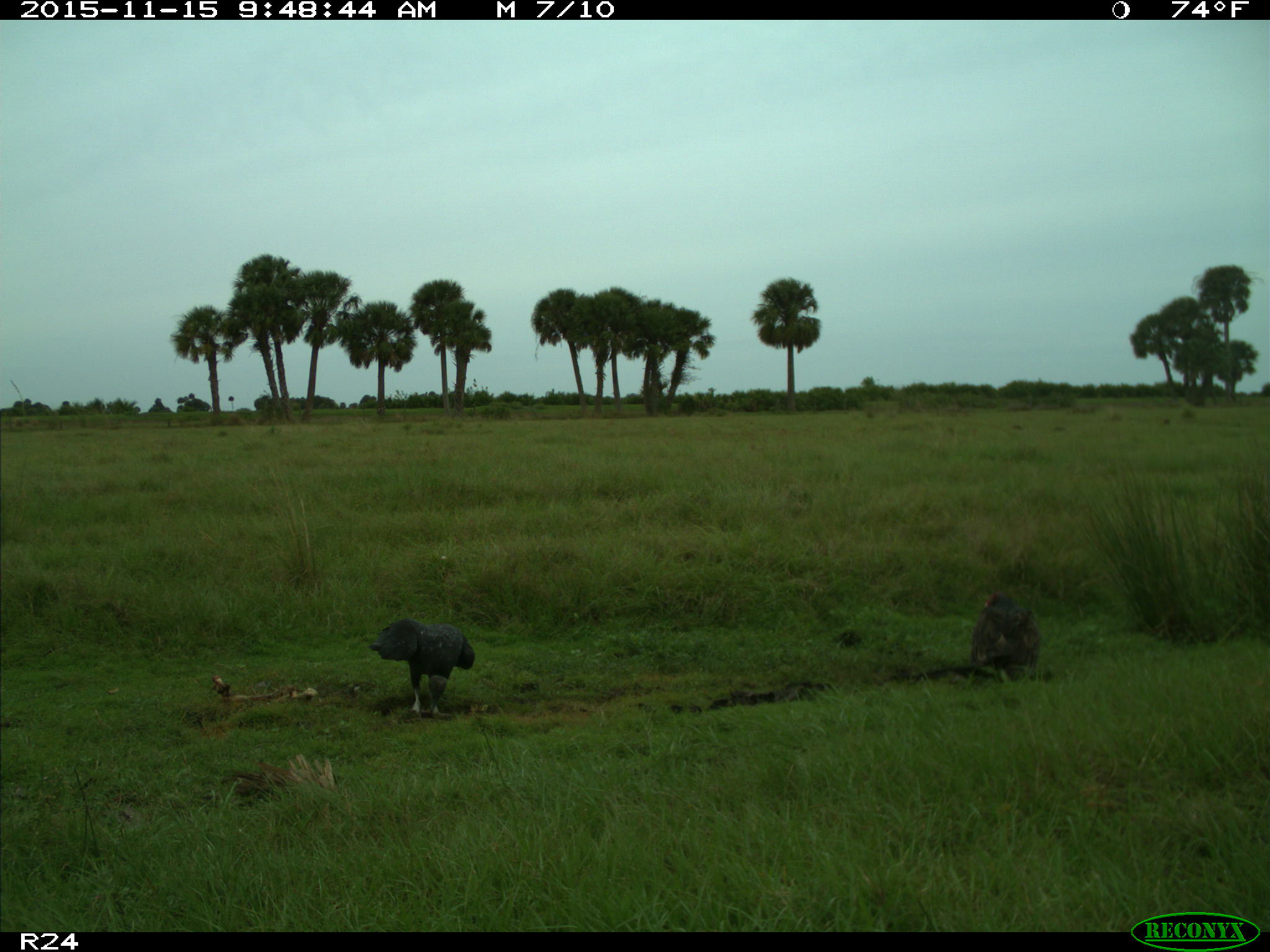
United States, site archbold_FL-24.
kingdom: Animalia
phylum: Chordata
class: Aves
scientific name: Aves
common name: birds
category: unidentified bird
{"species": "unidentified bird (birds) (Aves)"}